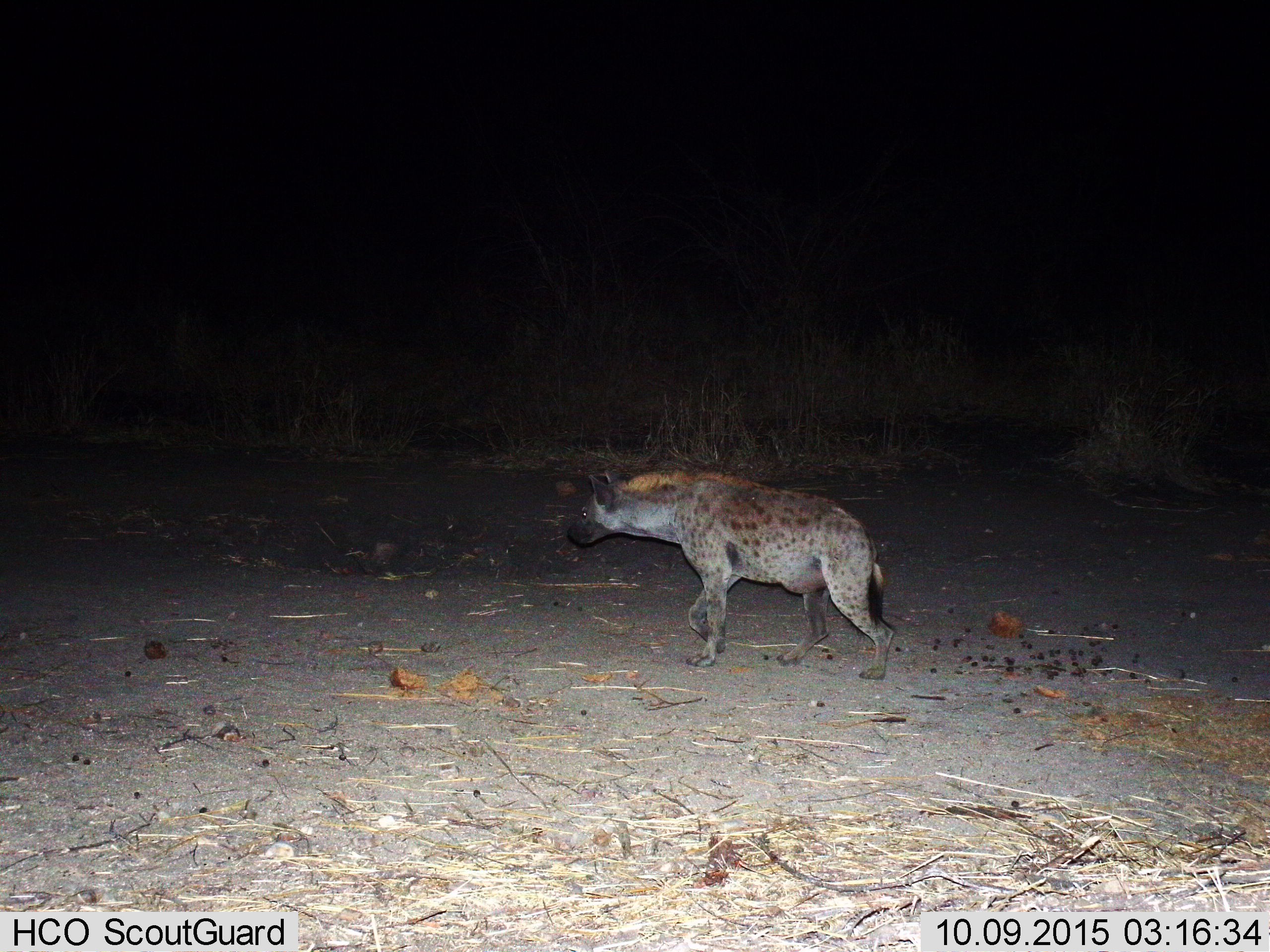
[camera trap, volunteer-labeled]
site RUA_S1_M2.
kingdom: Animalia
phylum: Chordata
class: Mammalia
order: Carnivora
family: Hyaenidae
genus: Crocuta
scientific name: Crocuta crocuta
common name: spotted hyena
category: hyenaspotted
Hyenaspotted (spotted hyena) (Crocuta crocuta), count 1. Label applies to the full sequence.